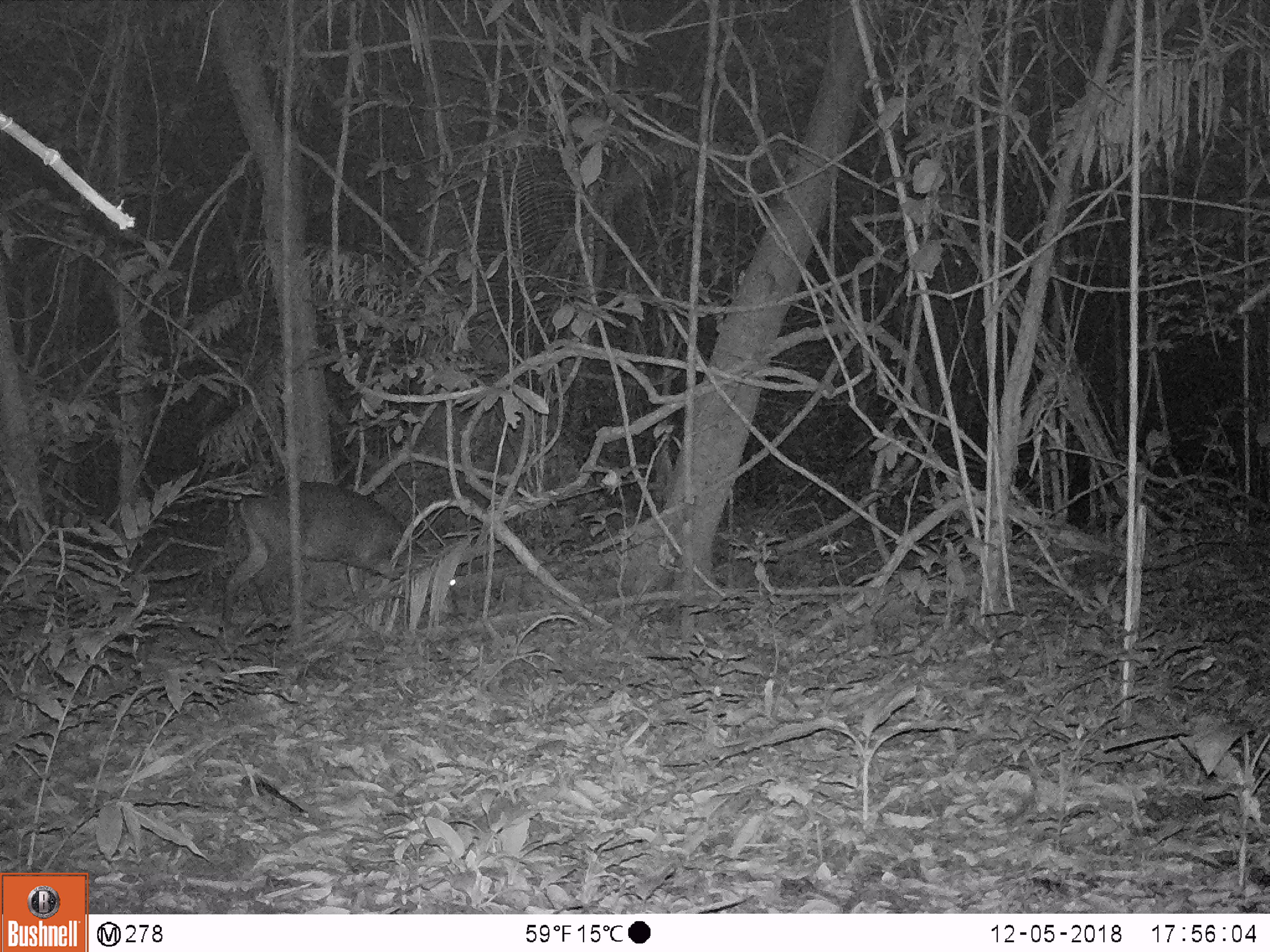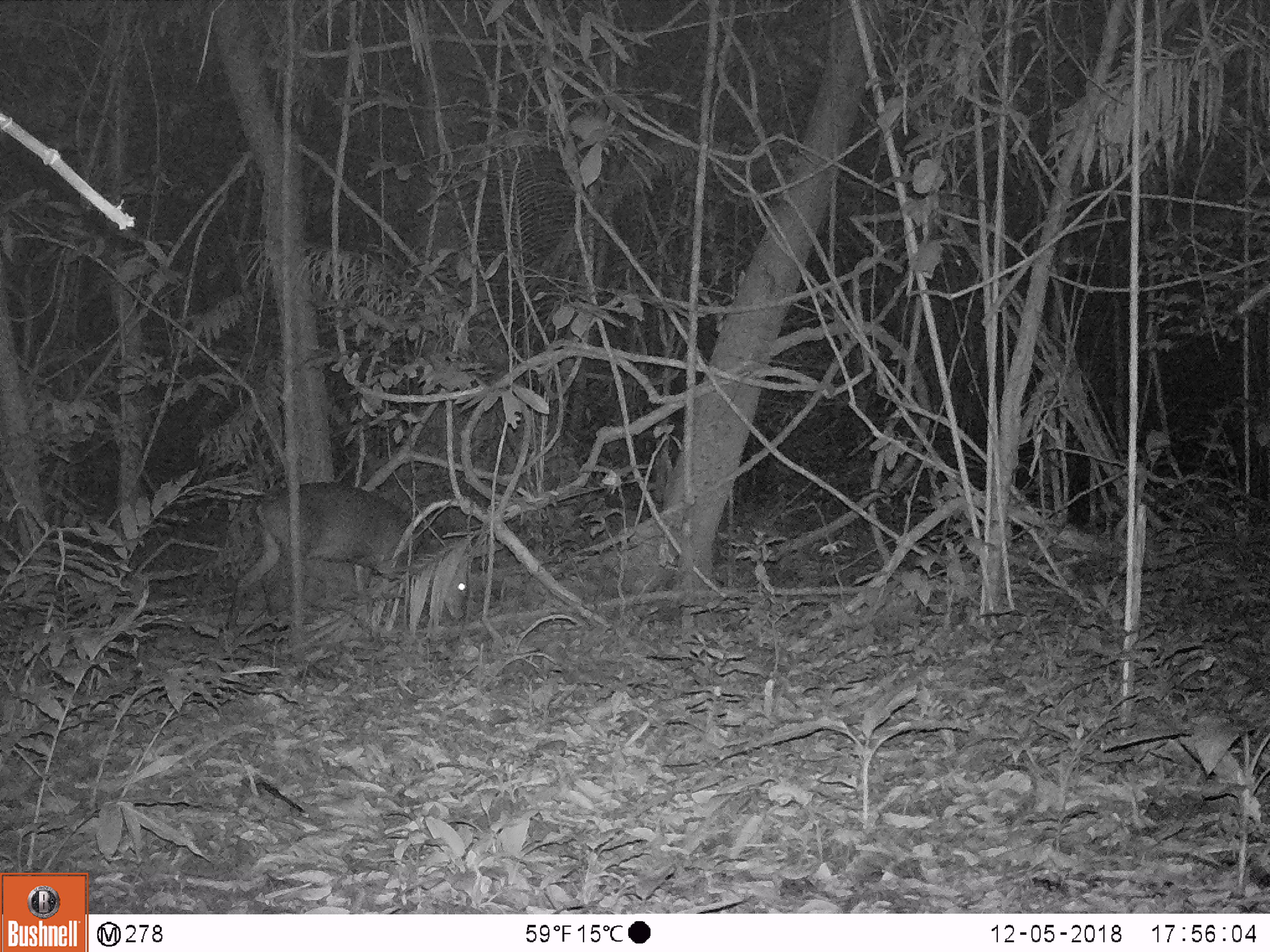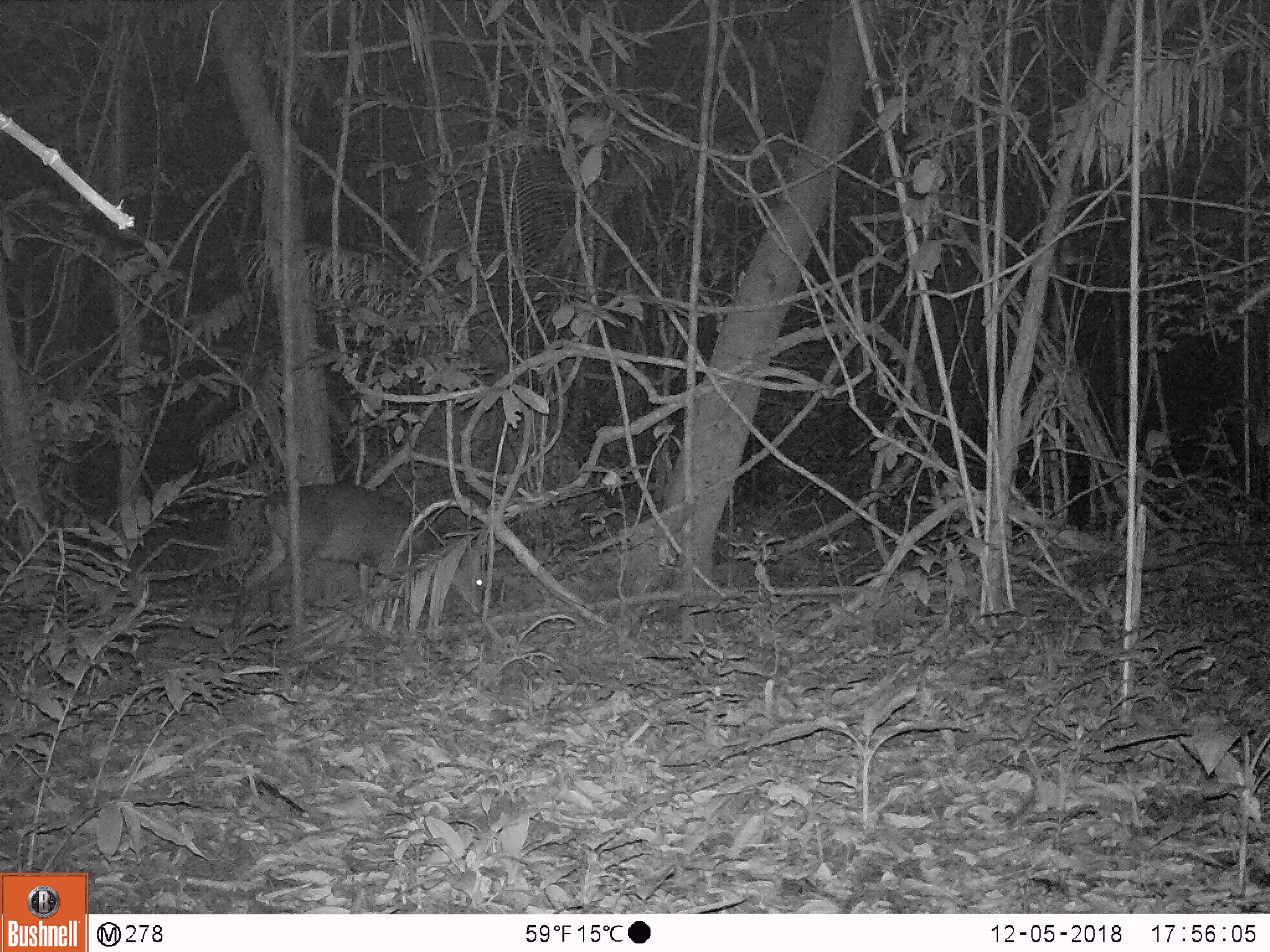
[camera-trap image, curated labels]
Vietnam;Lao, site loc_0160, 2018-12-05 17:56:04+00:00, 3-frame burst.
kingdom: Animalia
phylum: Chordata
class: Mammalia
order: Artiodactyla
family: Cervidae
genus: Muntiacus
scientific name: Muntiacus vuquangensis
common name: large-antlered muntjac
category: large antlered muntjac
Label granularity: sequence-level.